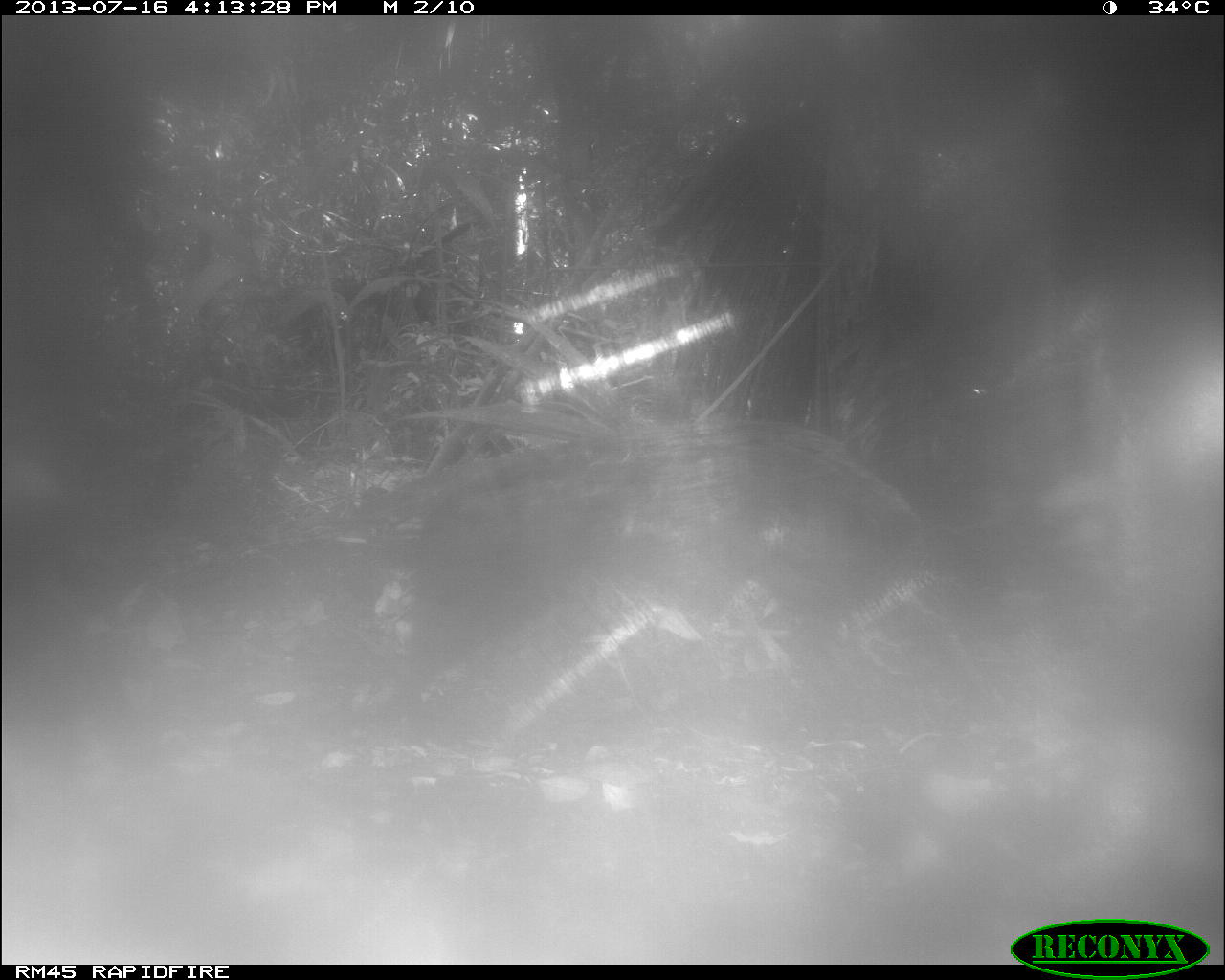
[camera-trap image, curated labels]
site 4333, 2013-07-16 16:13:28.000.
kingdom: Animalia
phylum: Chordata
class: Mammalia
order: Artiodactyla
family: Tayassuidae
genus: Tayassu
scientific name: Tayassu pecari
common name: white-lipped peccary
Tayassu pecari (white-lipped peccary), count 1.